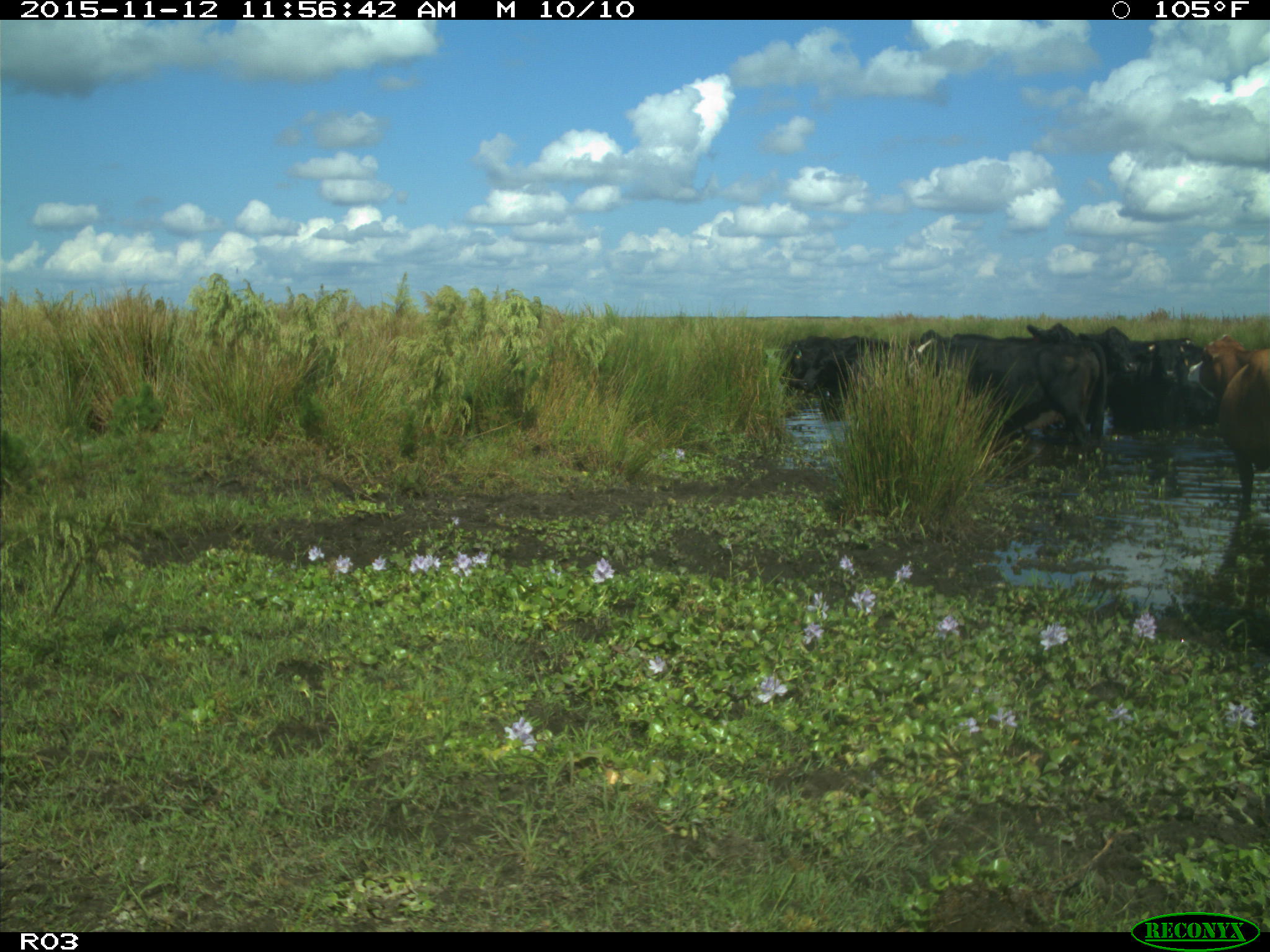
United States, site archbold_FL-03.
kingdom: Animalia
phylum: Chordata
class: Mammalia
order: Artiodactyla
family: Bovidae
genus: Bos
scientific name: Bos taurus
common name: domestic cow